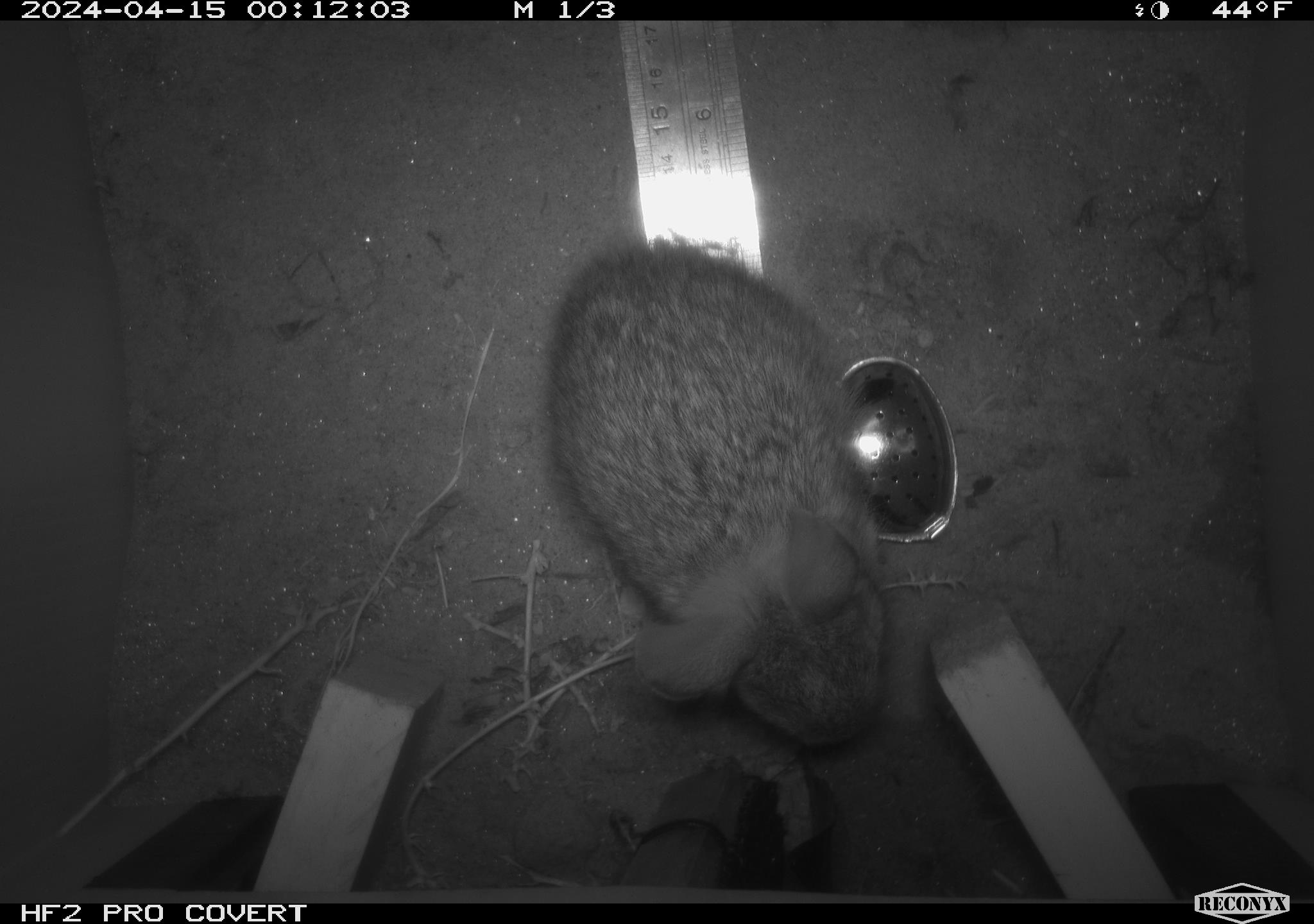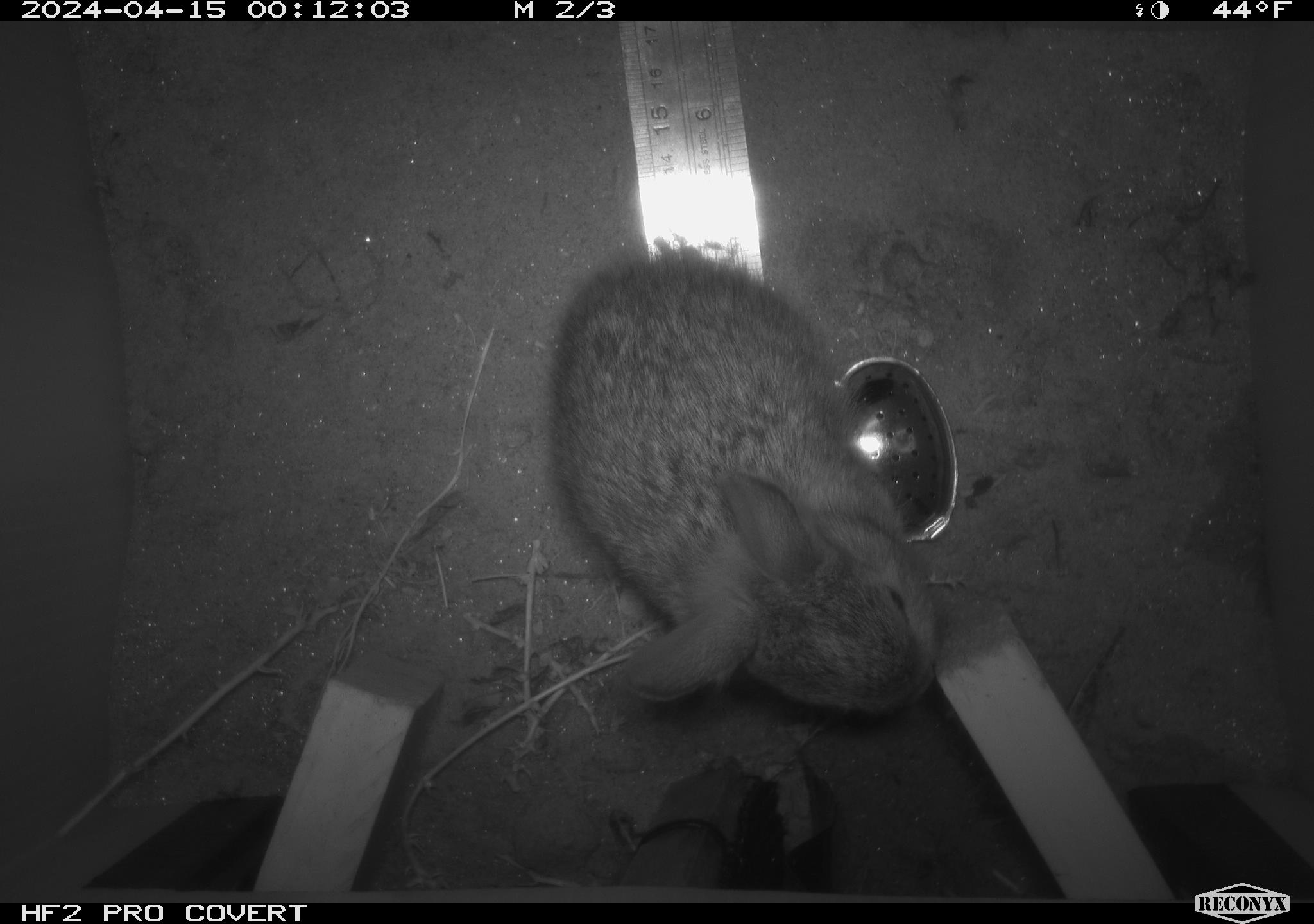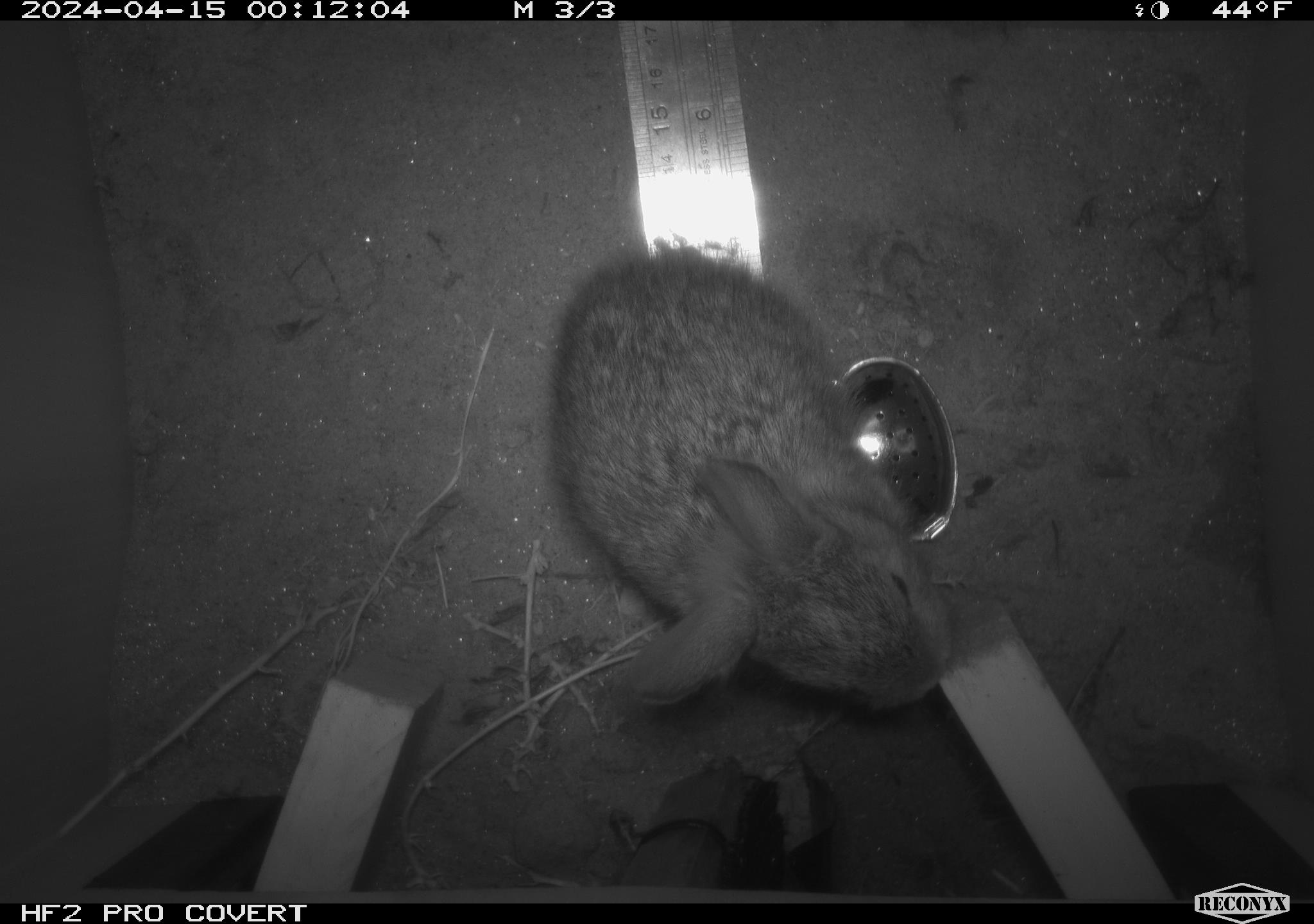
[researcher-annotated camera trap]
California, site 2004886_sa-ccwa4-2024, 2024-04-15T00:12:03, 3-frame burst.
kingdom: Animalia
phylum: Chordata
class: Mammalia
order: Lagomorpha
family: Leporidae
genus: Sylvilagus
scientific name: Sylvilagus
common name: cottontail rabbits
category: sylvilagus species